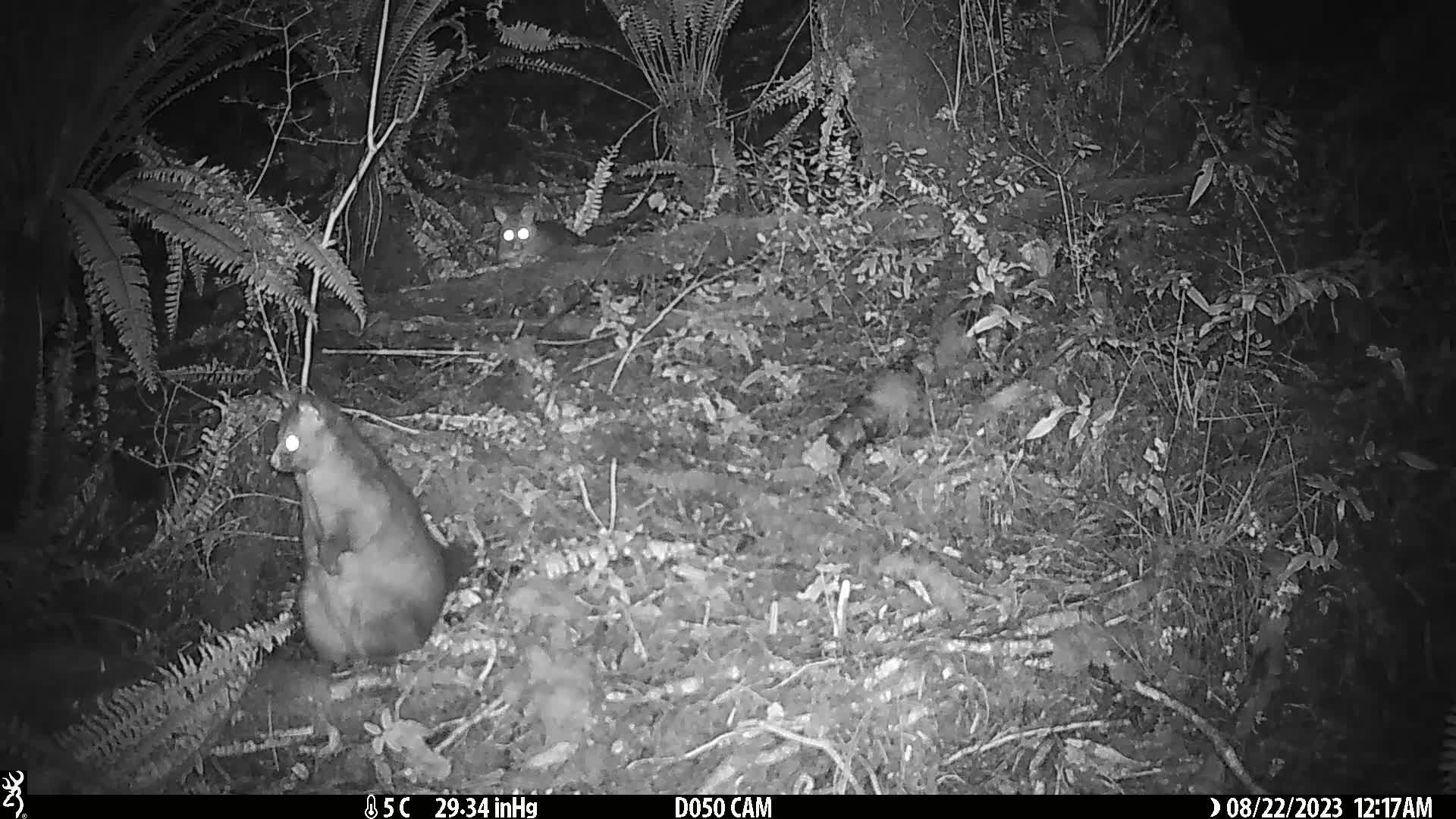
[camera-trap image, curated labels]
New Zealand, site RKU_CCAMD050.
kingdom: Animalia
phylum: Chordata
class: Mammalia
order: Diprotodontia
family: Phalangeridae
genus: Trichosurus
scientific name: Trichosurus vulpecula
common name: common brushtail possum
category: possum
Possum (common brushtail possum) (Trichosurus vulpecula).